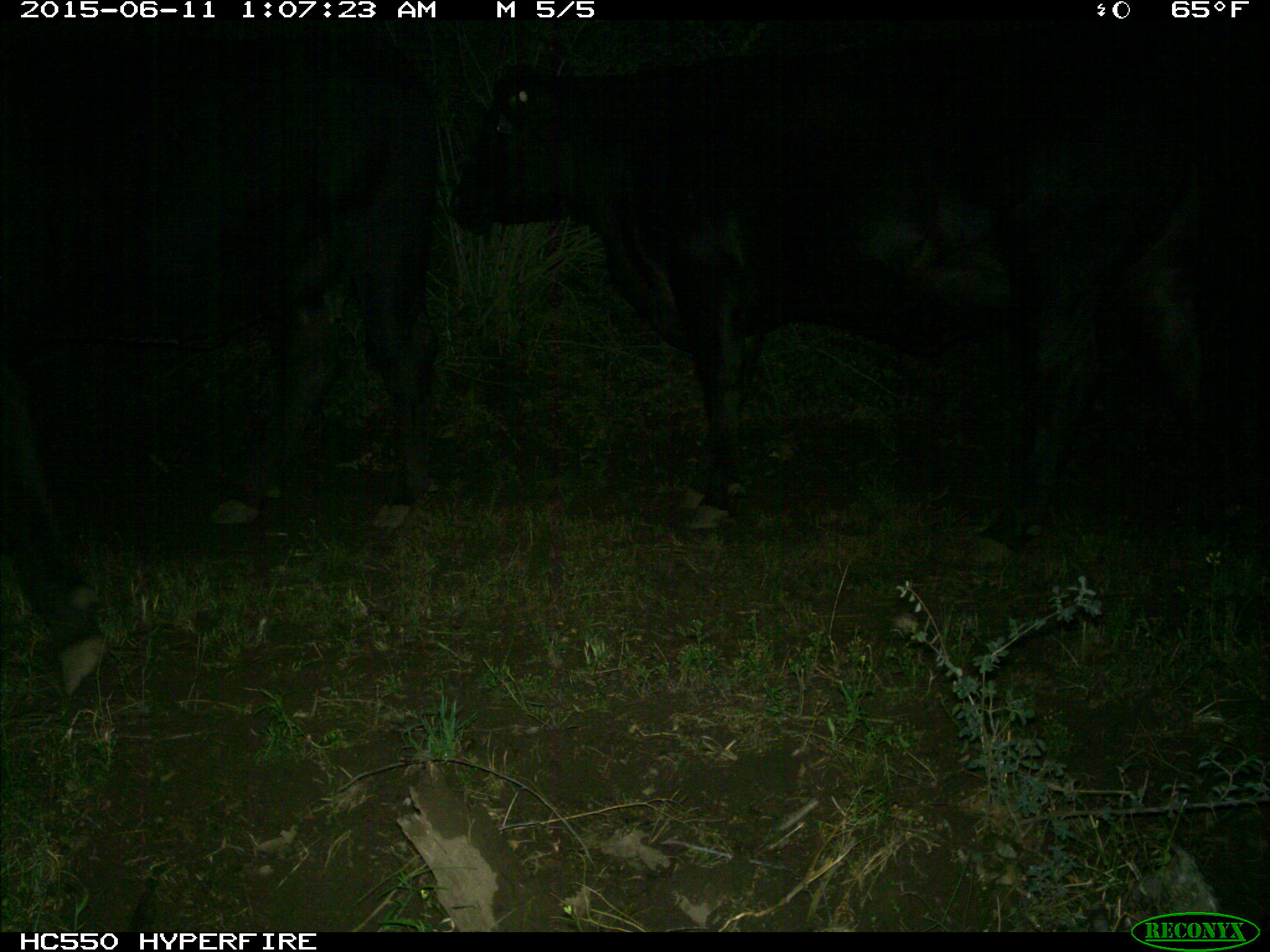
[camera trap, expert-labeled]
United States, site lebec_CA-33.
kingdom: Animalia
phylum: Chordata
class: Mammalia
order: Artiodactyla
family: Bovidae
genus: Bos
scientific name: Bos taurus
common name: domestic cow